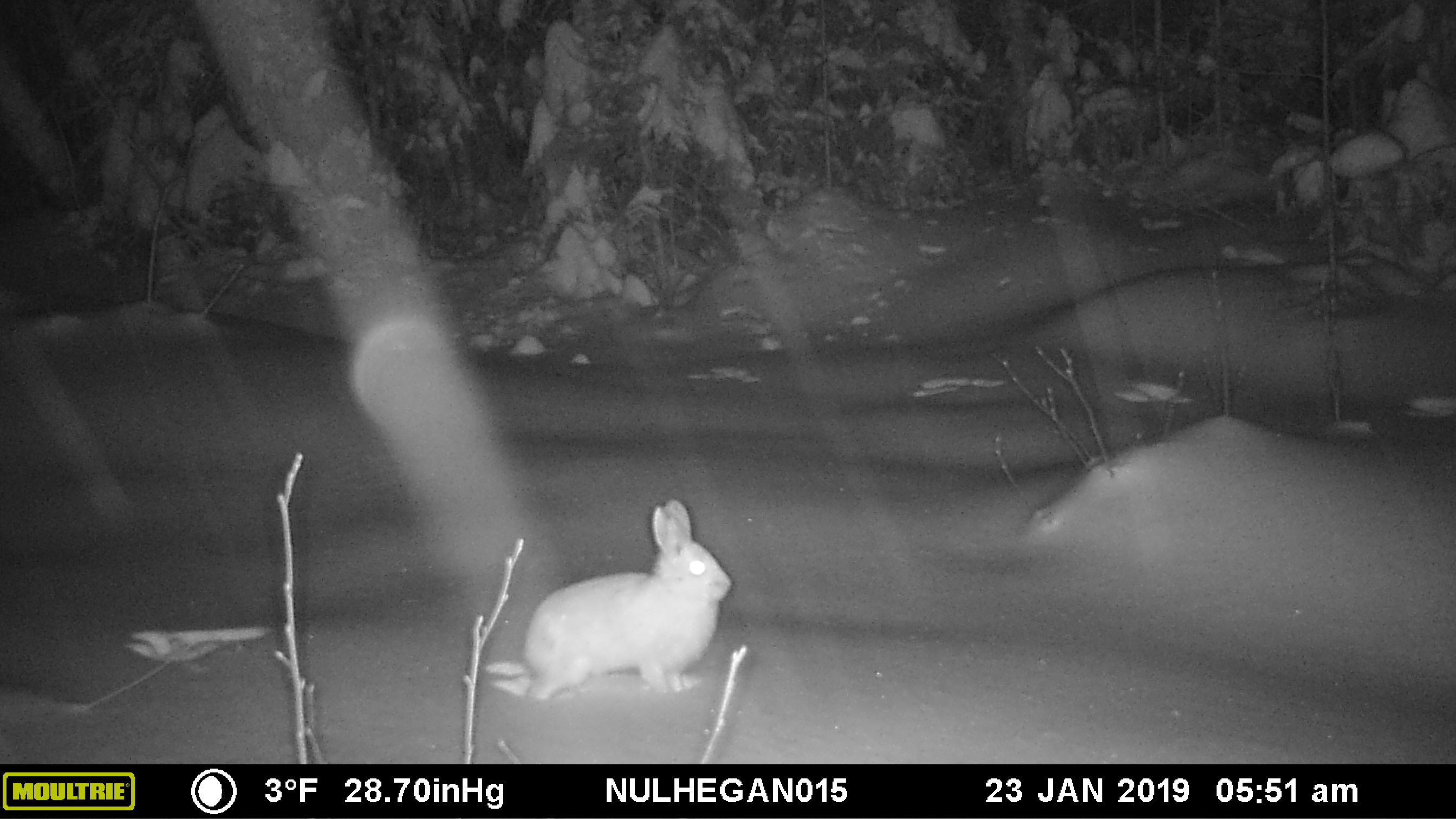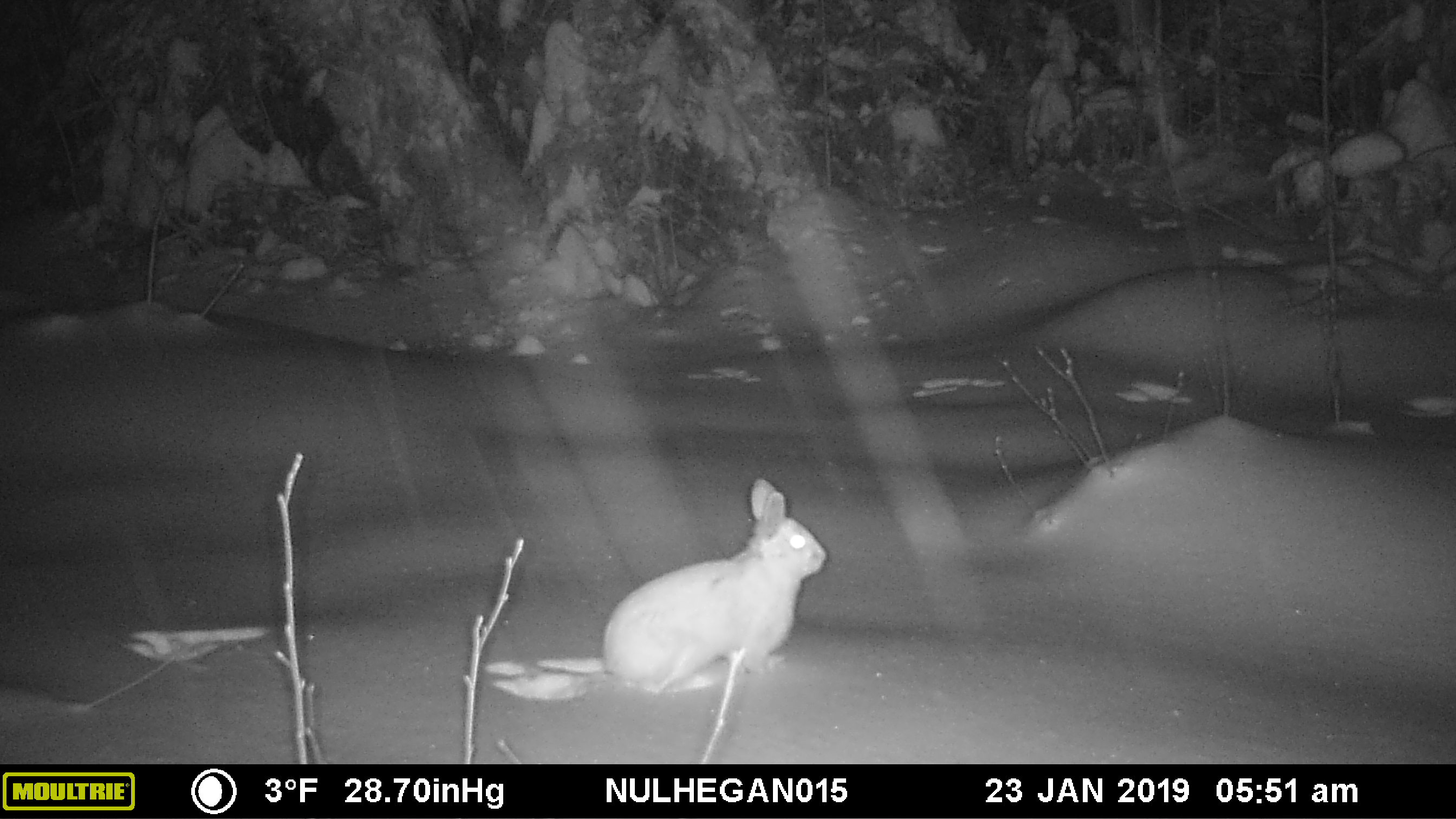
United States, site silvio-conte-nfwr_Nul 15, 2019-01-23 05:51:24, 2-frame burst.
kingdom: Animalia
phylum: Chordata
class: Mammalia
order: Lagomorpha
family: Leporidae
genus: Lepus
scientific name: Lepus americanus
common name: snowshoe hare